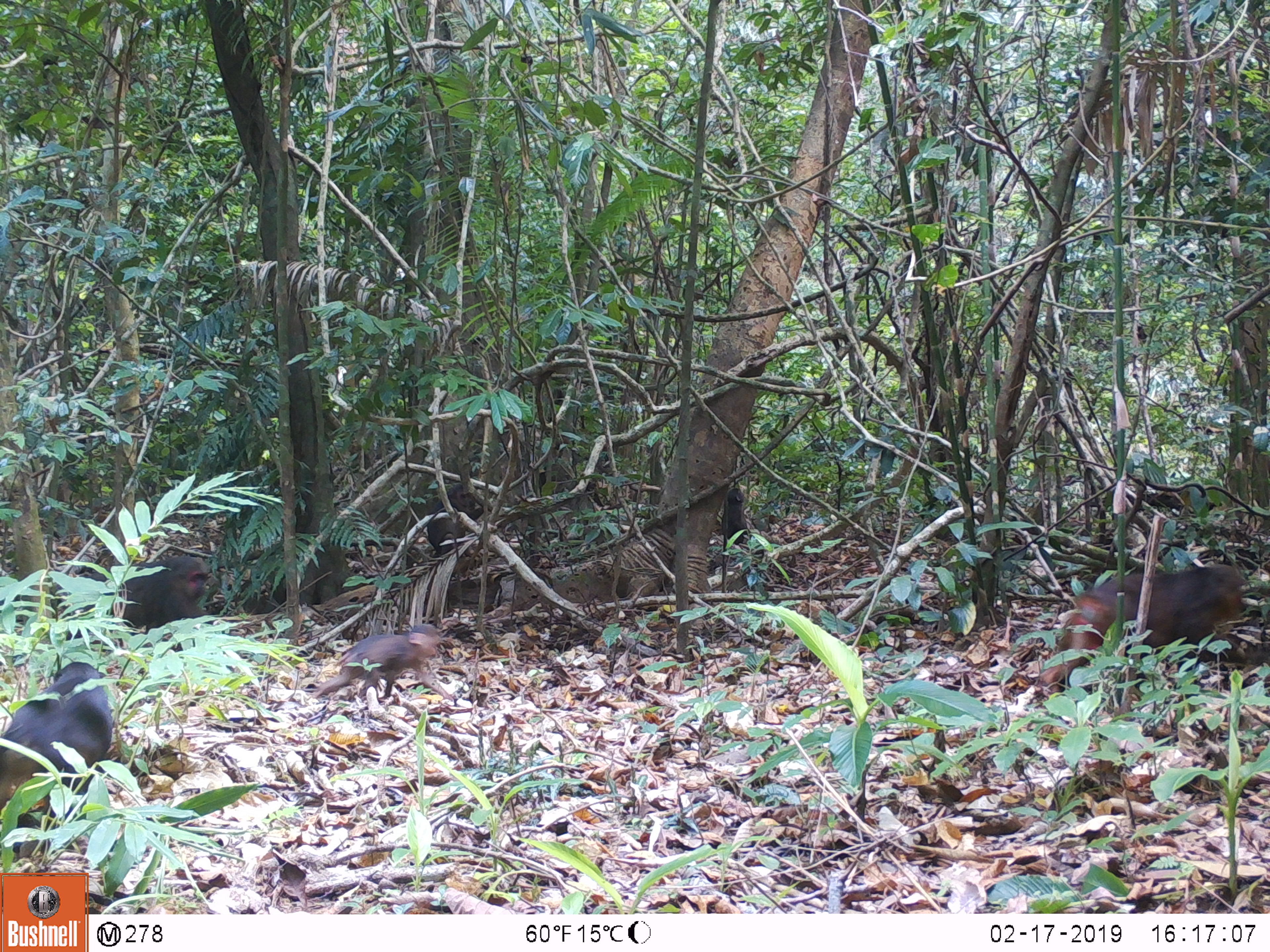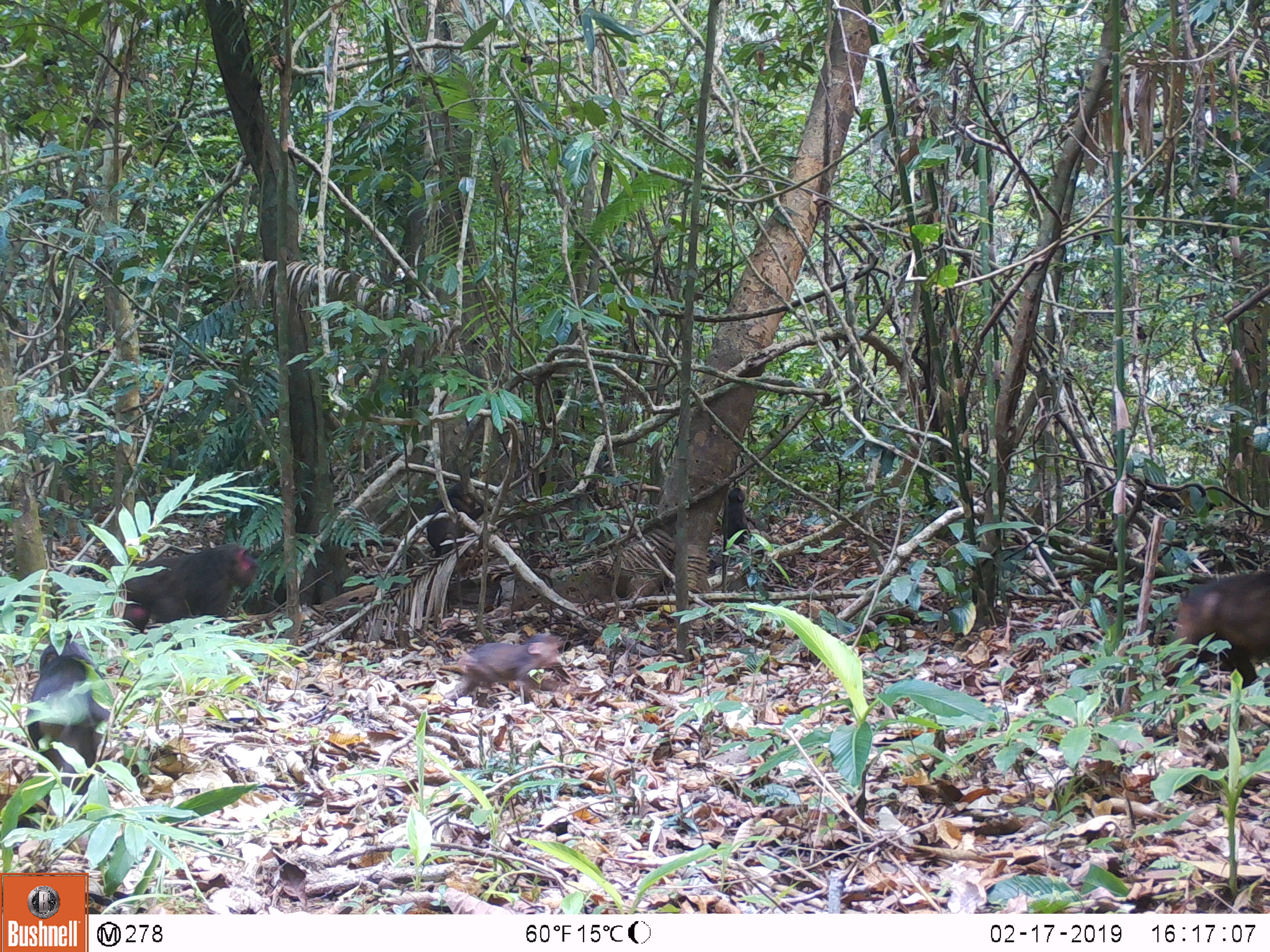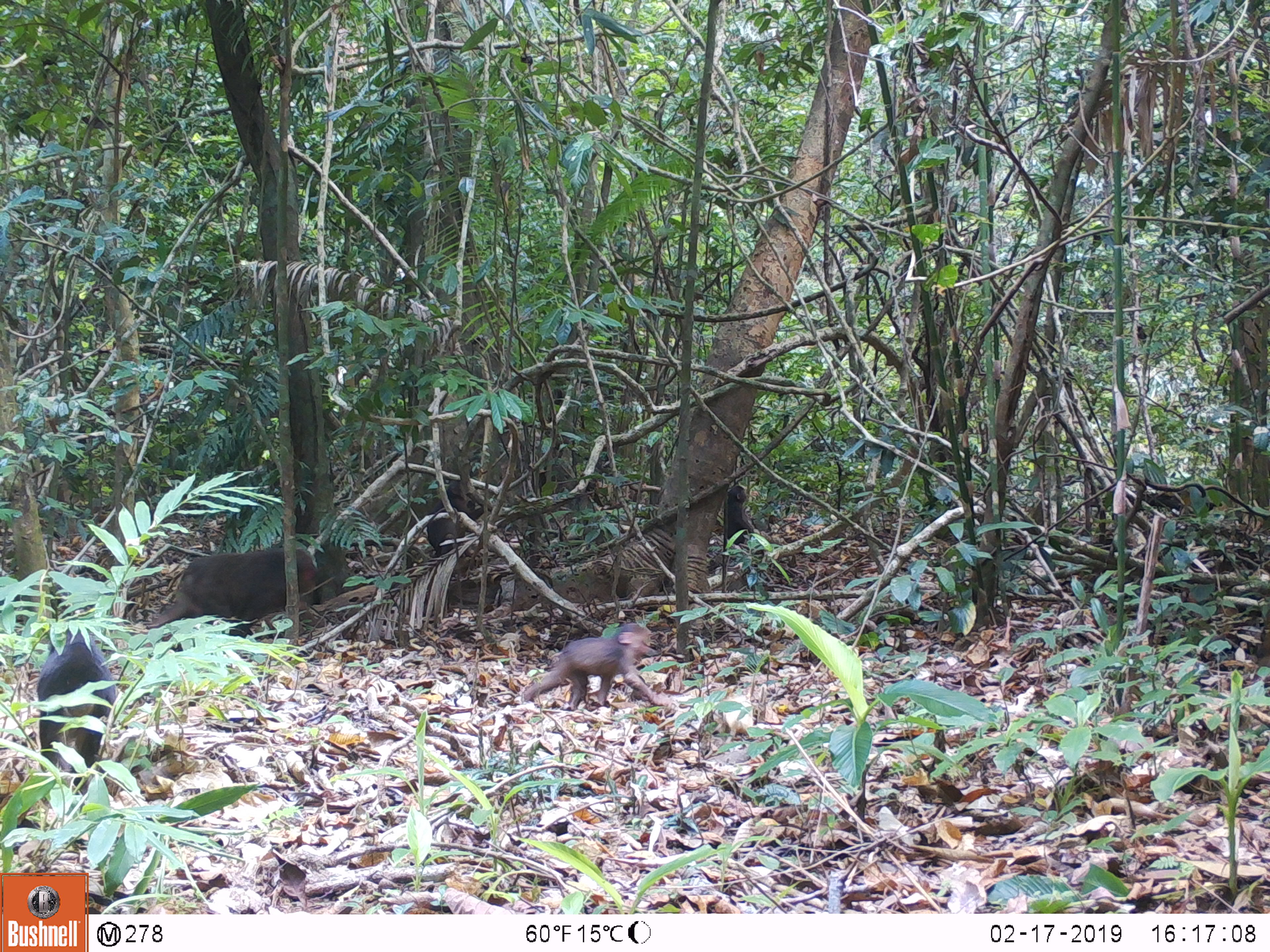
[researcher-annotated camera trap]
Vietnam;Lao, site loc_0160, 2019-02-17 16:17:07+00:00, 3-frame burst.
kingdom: Animalia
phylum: Chordata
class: Mammalia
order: Primates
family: Cercopithecidae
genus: Macaca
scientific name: Macaca arctoides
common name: stump-tailed macaque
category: stump tailed macaque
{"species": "stump tailed macaque (stump-tailed macaque) (Macaca arctoides)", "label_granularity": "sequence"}